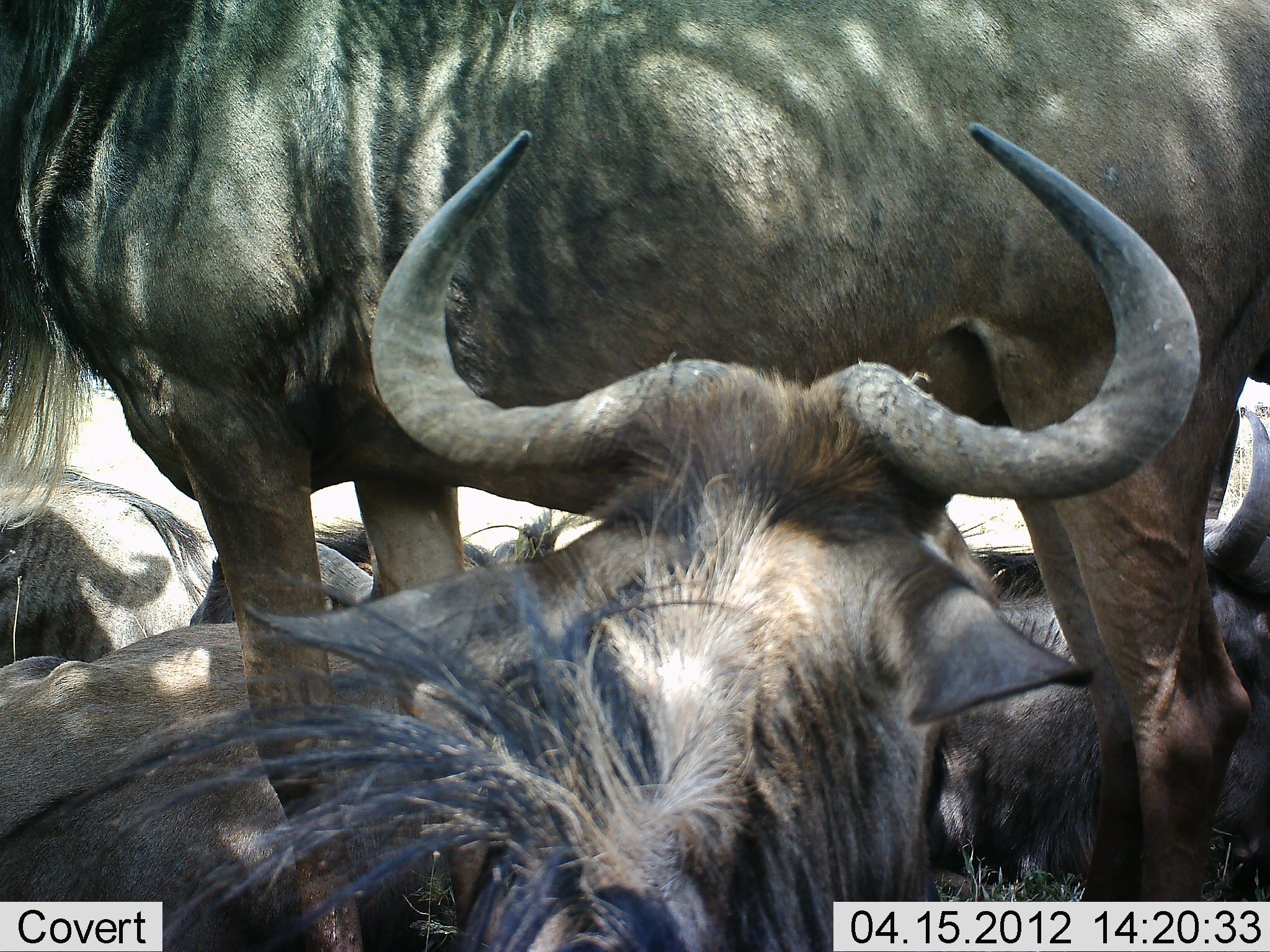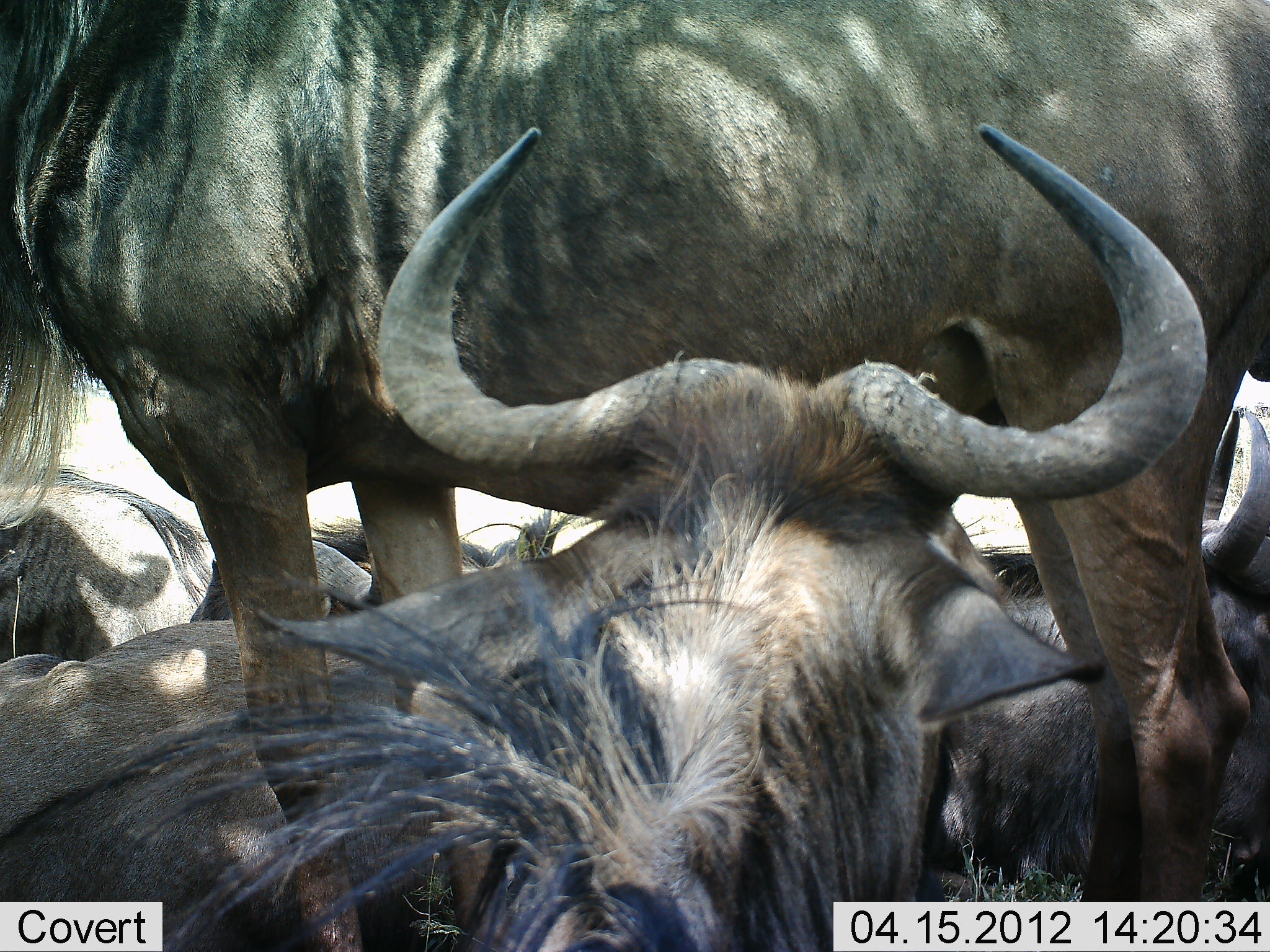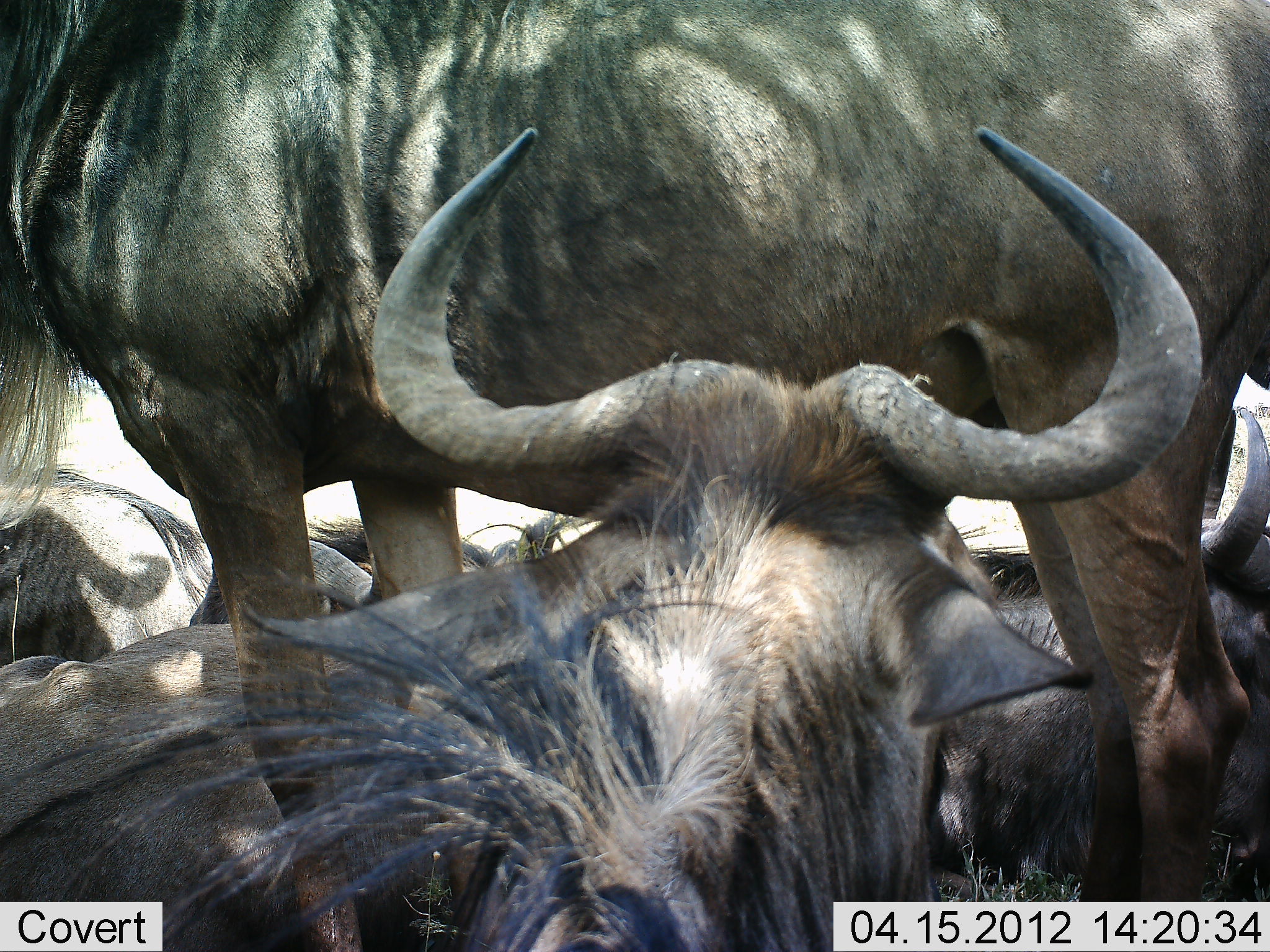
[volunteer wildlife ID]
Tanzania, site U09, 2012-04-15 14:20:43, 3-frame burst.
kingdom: Animalia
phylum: Chordata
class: Mammalia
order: Artiodactyla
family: Bovidae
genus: Connochaetes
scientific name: Connochaetes taurinus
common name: blue wildebeest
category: wildebeest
Wildebeest (blue wildebeest) (Connochaetes taurinus), count 5. Behavior (volunteer vote fractions): standing 93%, resting 100%, moving 0%, interacting 0%. Young present (vote fraction): 0%. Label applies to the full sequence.